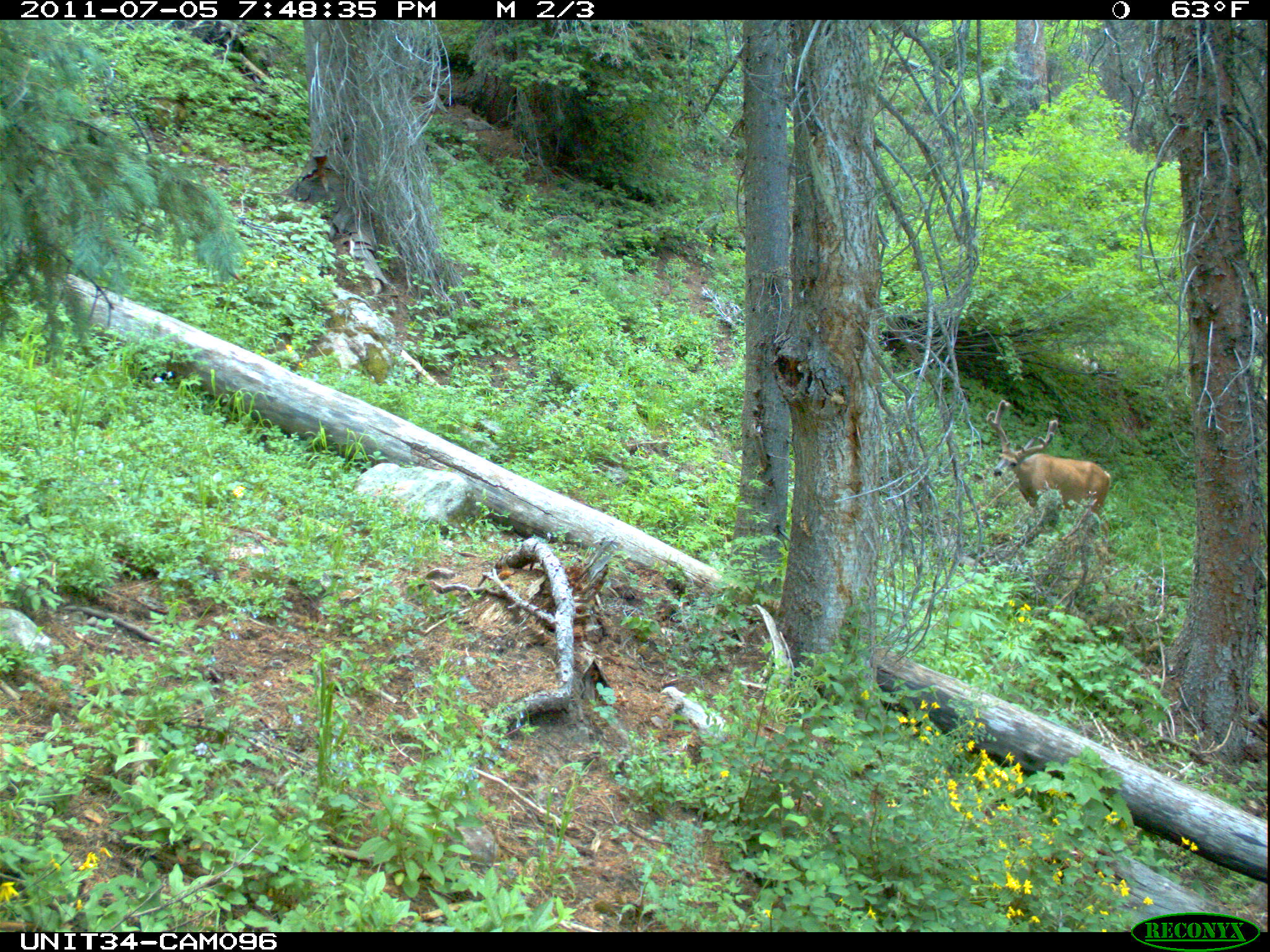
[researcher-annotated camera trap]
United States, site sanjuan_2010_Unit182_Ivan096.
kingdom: Animalia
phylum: Chordata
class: Mammalia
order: Artiodactyla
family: Cervidae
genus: Odocoileus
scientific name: Odocoileus hemionus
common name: mule deer